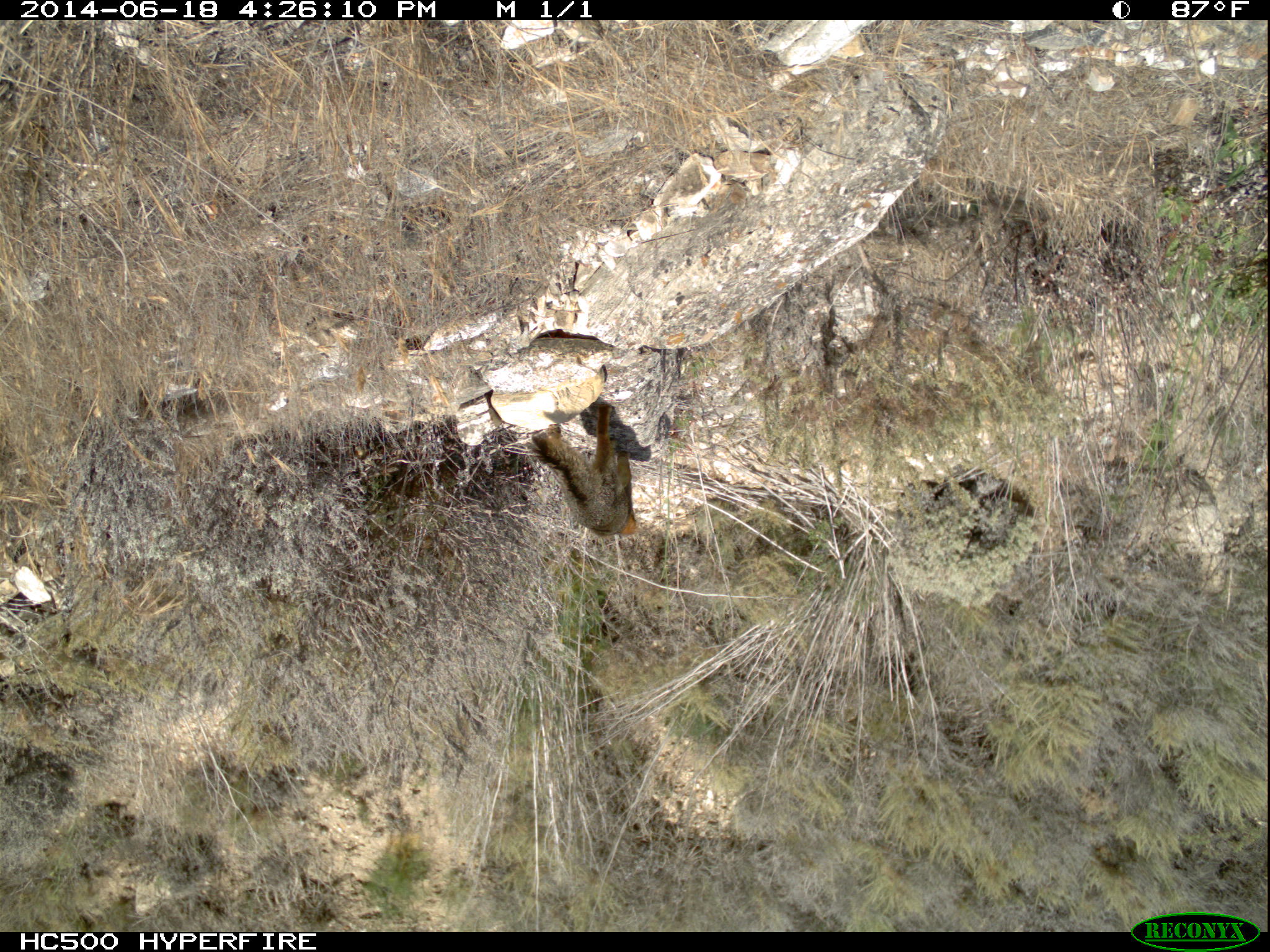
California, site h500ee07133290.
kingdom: Animalia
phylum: Chordata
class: Mammalia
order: Carnivora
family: Canidae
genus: Urocyon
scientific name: Urocyon littoralis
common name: island fox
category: fox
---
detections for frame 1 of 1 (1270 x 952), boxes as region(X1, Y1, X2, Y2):
fox: region(531, 403, 641, 537)